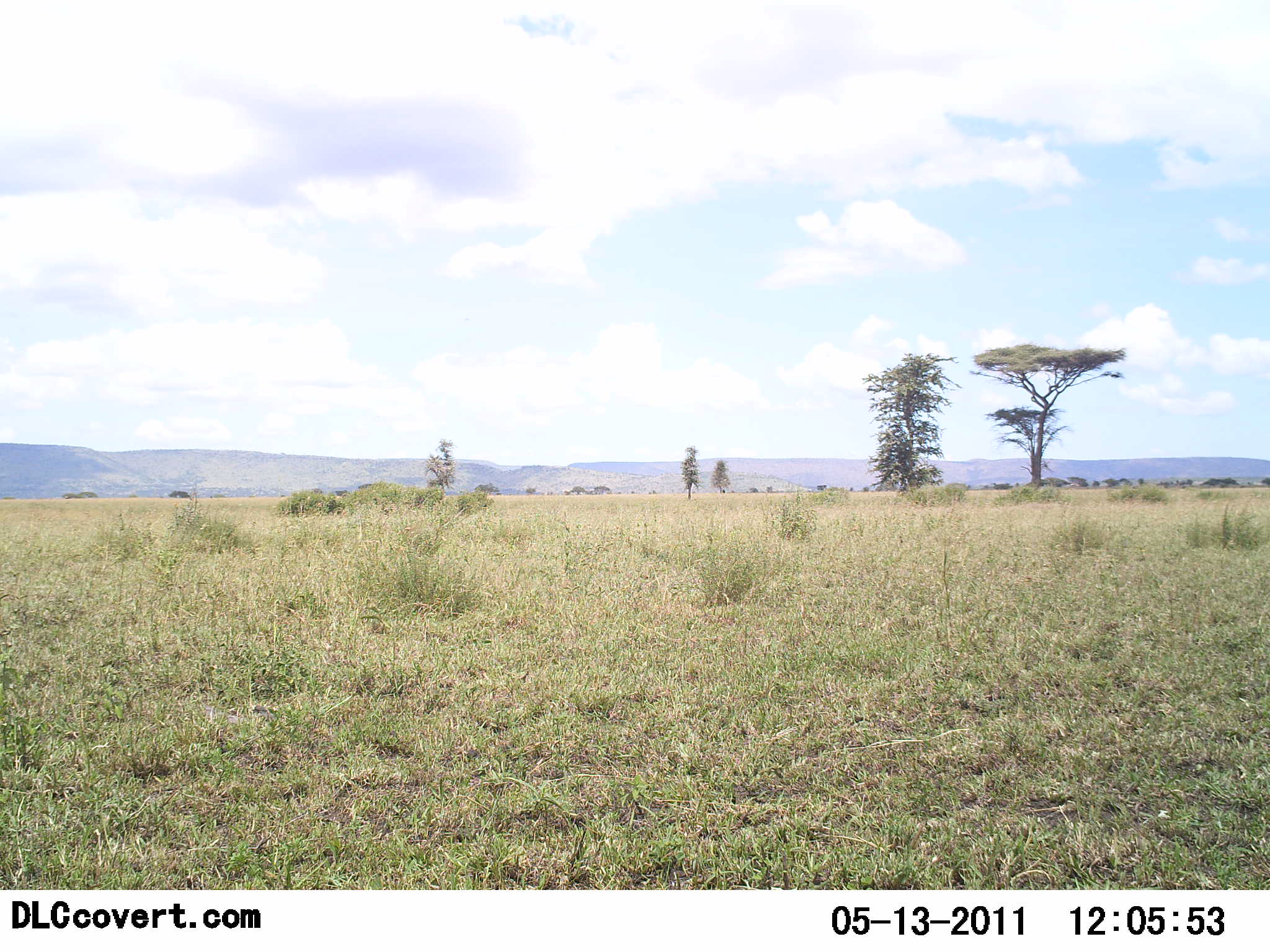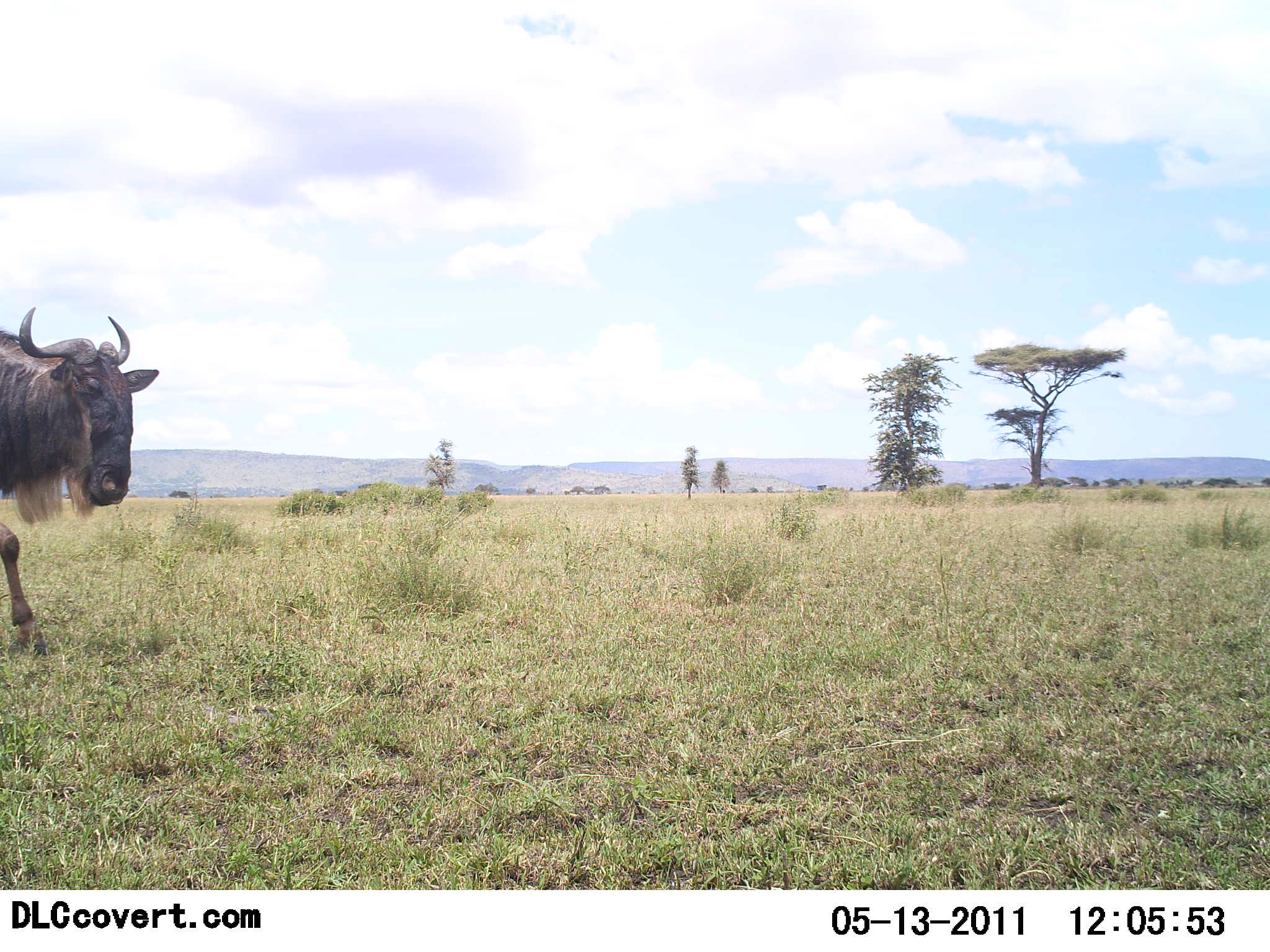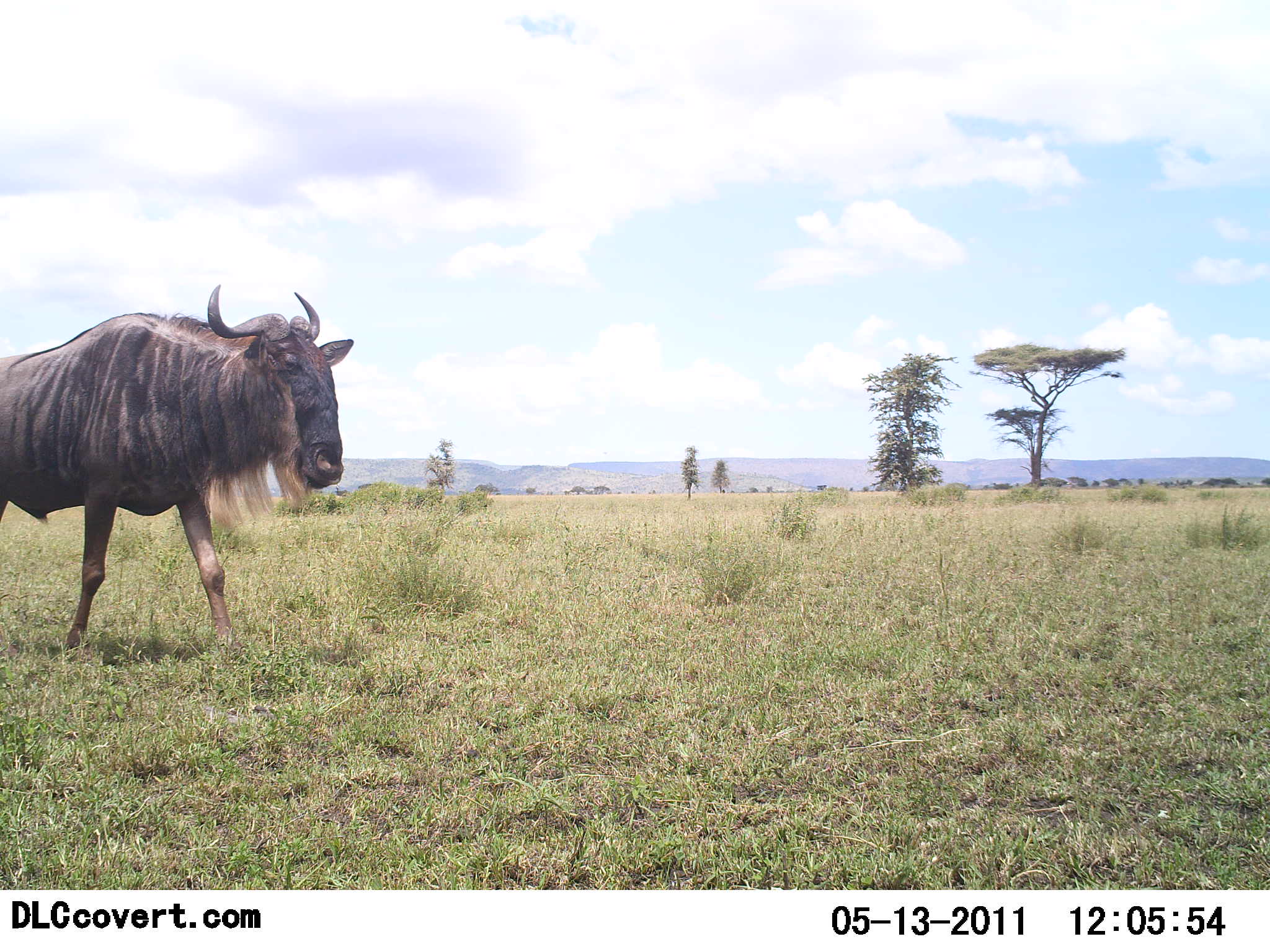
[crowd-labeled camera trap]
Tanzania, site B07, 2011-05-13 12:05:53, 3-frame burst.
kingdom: Animalia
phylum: Chordata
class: Mammalia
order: Artiodactyla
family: Bovidae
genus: Connochaetes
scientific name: Connochaetes taurinus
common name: blue wildebeest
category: wildebeest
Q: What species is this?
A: Wildebeest (blue wildebeest) (Connochaetes taurinus).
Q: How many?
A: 1.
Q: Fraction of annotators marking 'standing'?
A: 0%.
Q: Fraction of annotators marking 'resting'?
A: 0%.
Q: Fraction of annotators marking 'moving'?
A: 100%.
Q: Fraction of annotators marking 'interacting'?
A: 0%.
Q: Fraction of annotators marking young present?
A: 0%.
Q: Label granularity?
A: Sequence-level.